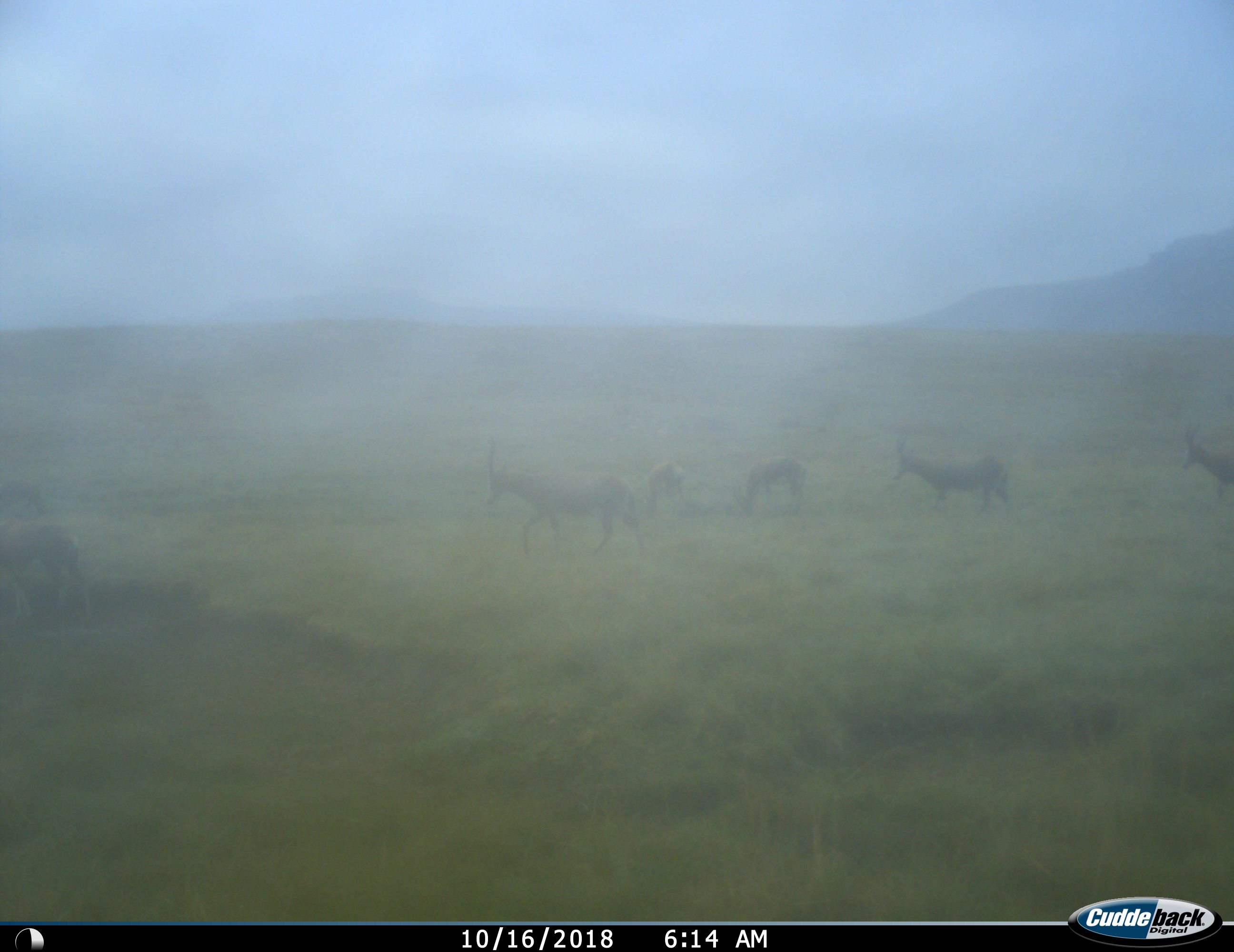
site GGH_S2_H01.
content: unidentified animal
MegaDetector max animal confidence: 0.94